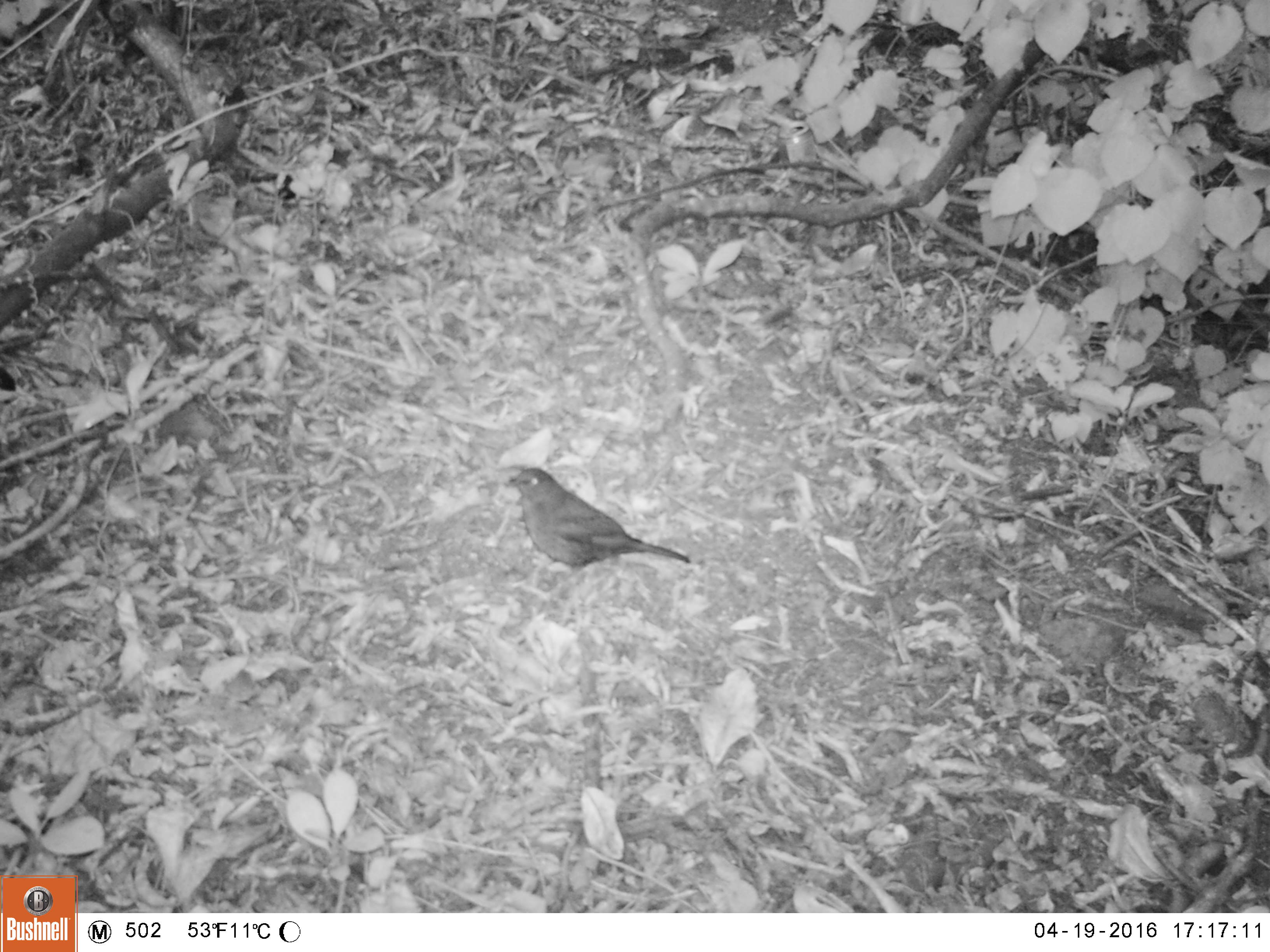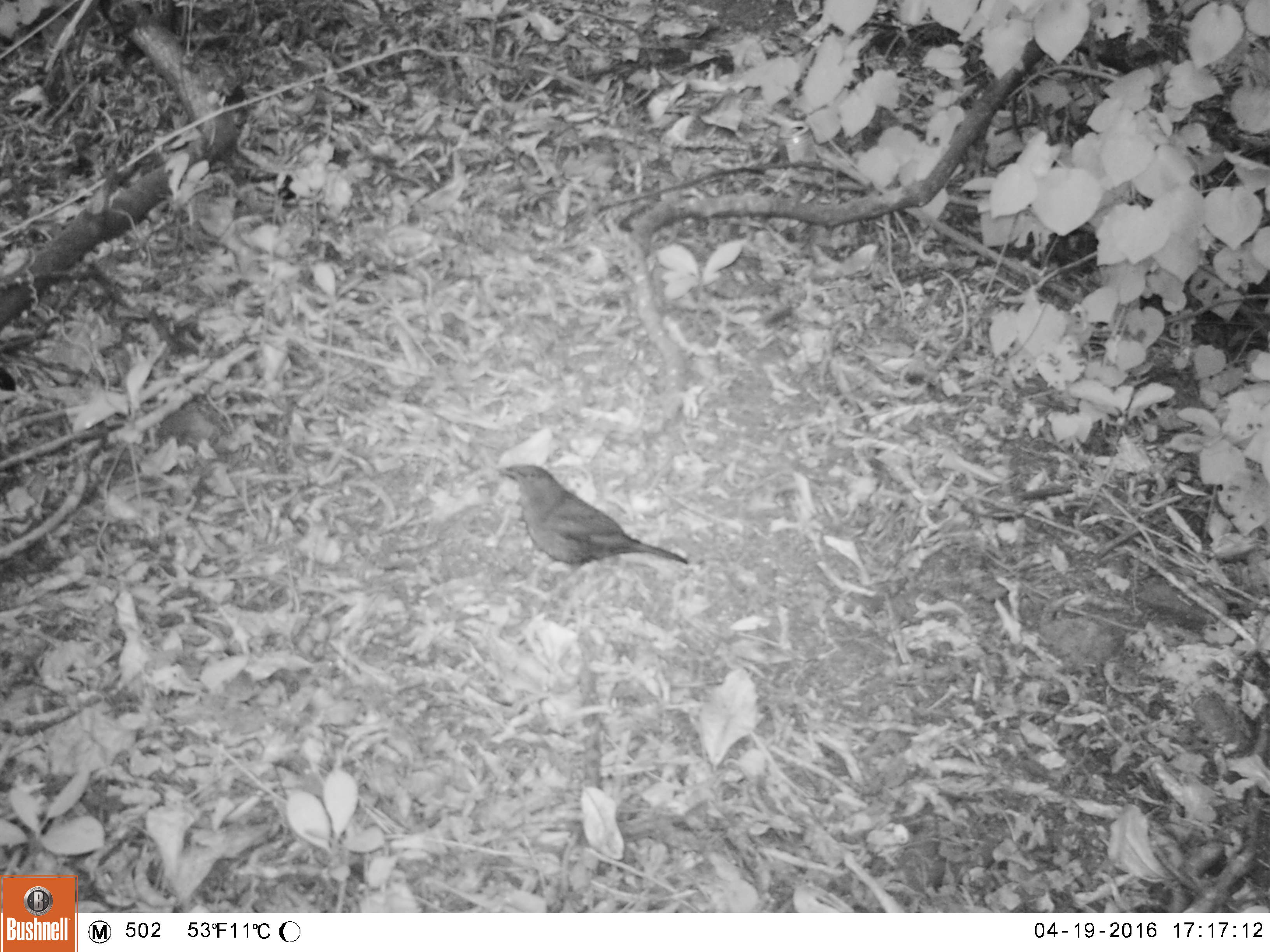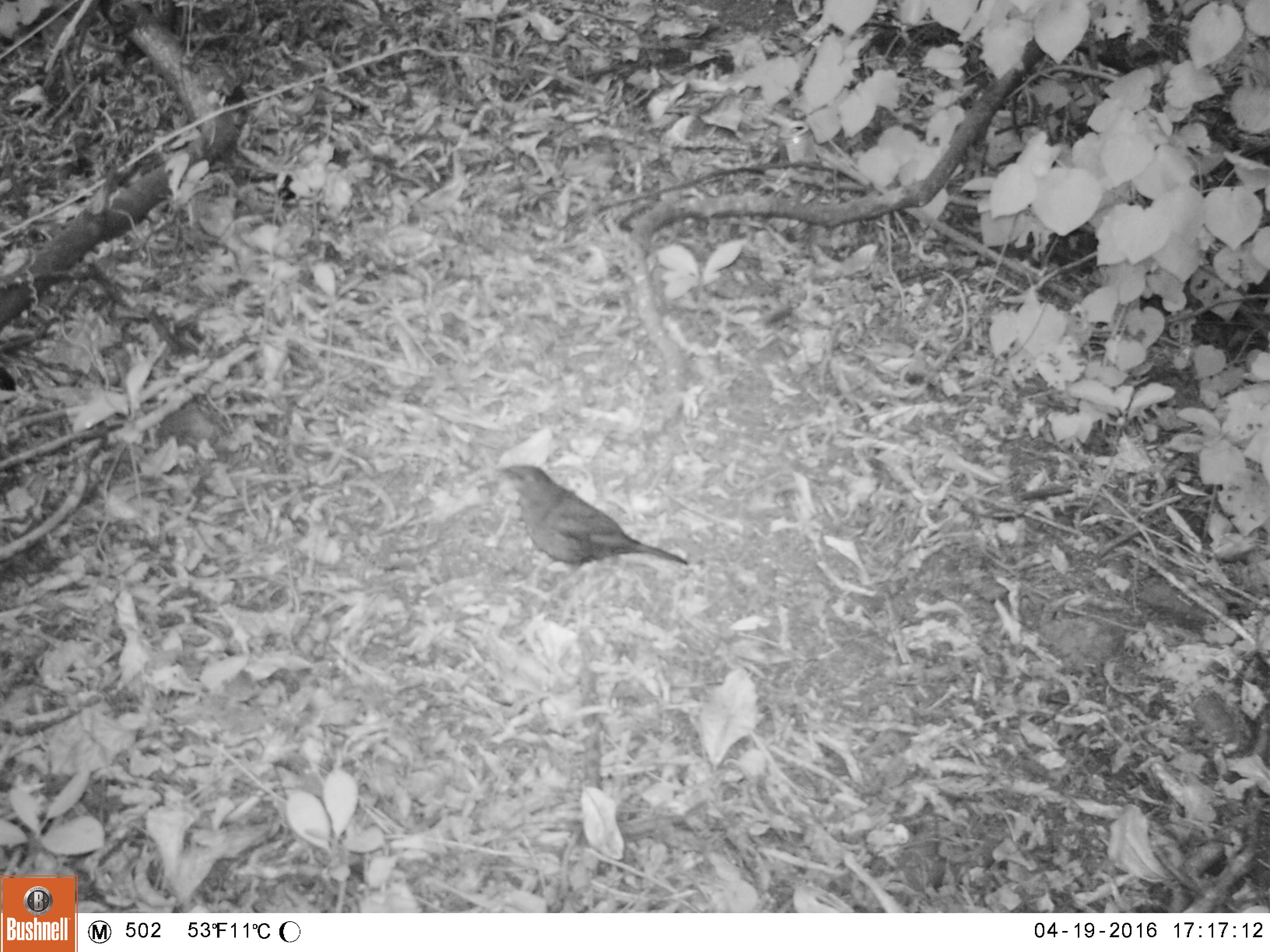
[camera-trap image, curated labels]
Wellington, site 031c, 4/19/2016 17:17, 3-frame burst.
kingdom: Animalia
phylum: Chordata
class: Aves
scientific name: Aves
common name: bird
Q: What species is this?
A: Bird (Aves).